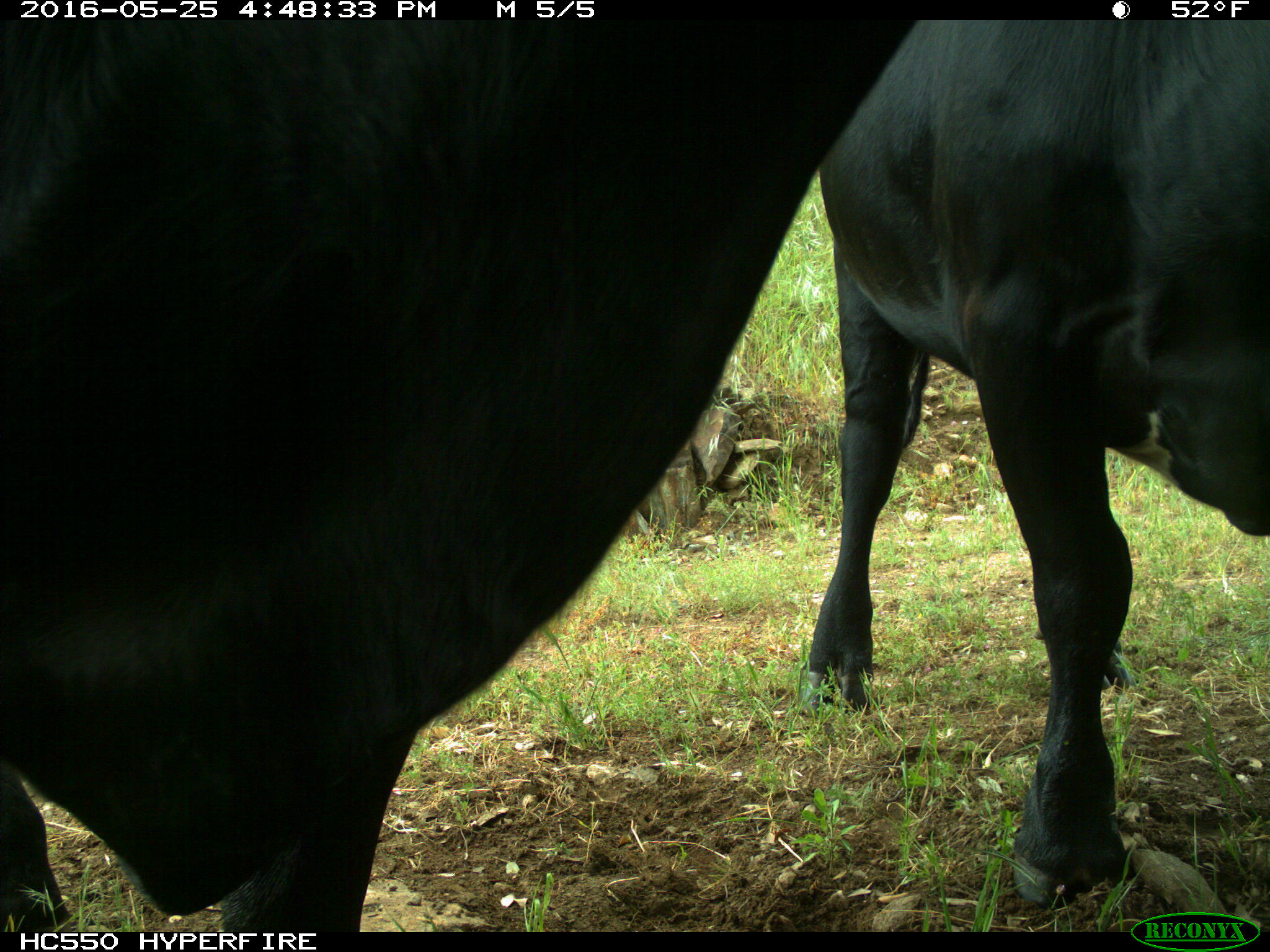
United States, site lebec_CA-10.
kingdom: Animalia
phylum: Chordata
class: Mammalia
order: Artiodactyla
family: Bovidae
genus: Bos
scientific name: Bos taurus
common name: domestic cow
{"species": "Bos taurus (domestic cow)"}